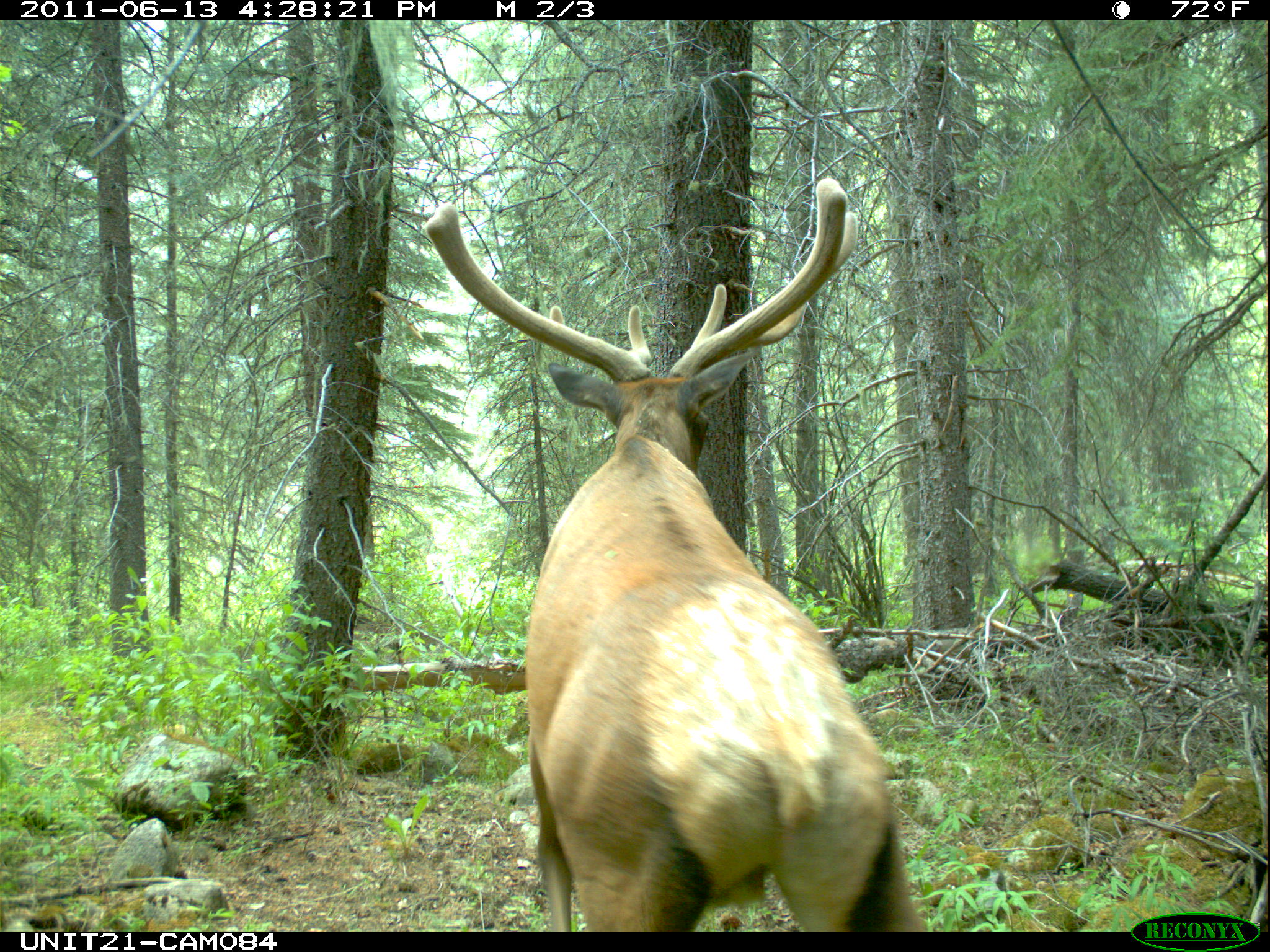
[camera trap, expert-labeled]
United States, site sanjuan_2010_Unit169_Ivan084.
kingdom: Animalia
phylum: Chordata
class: Mammalia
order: Artiodactyla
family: Cervidae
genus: Cervus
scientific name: Cervus elaphus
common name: red deer